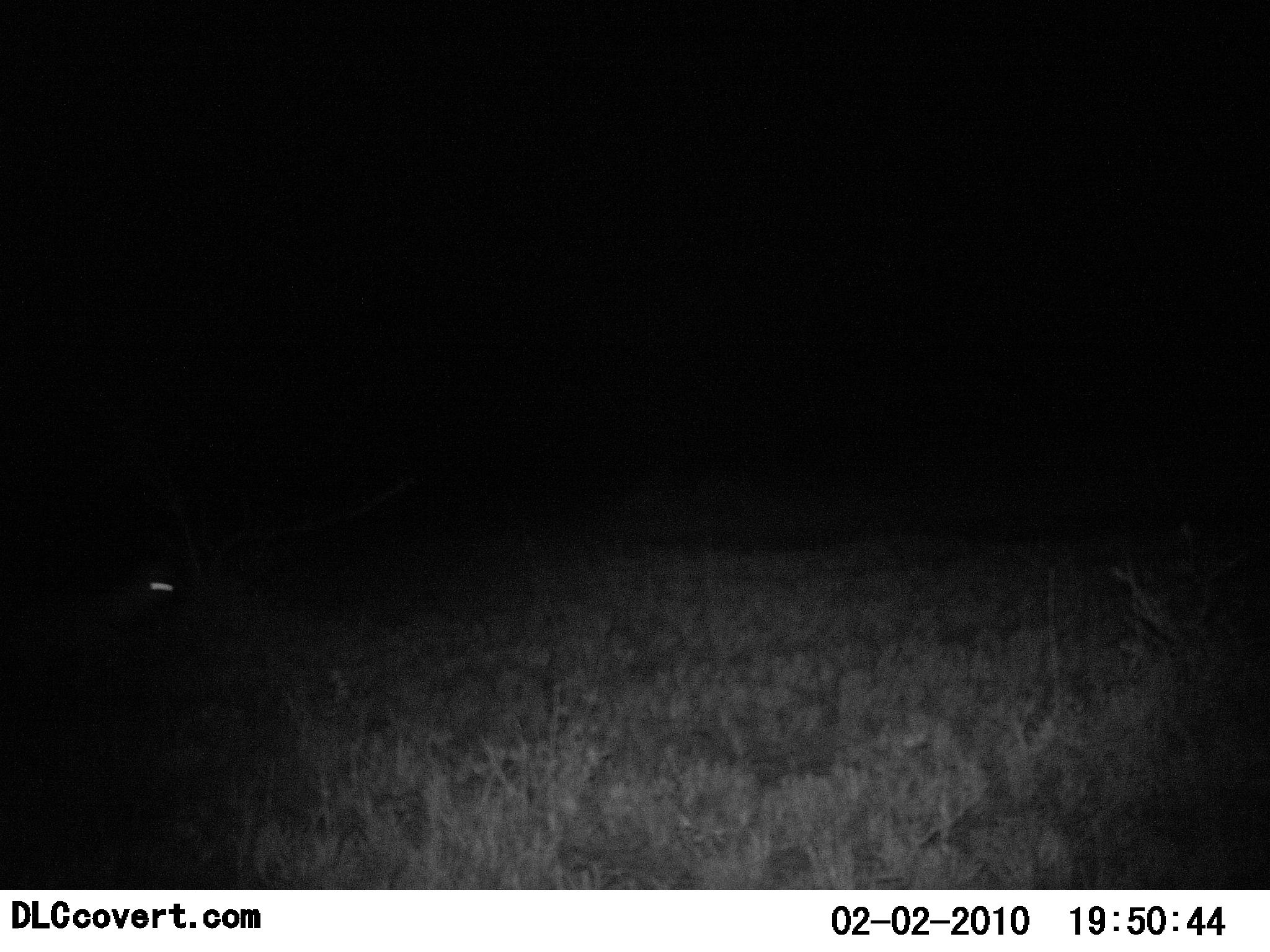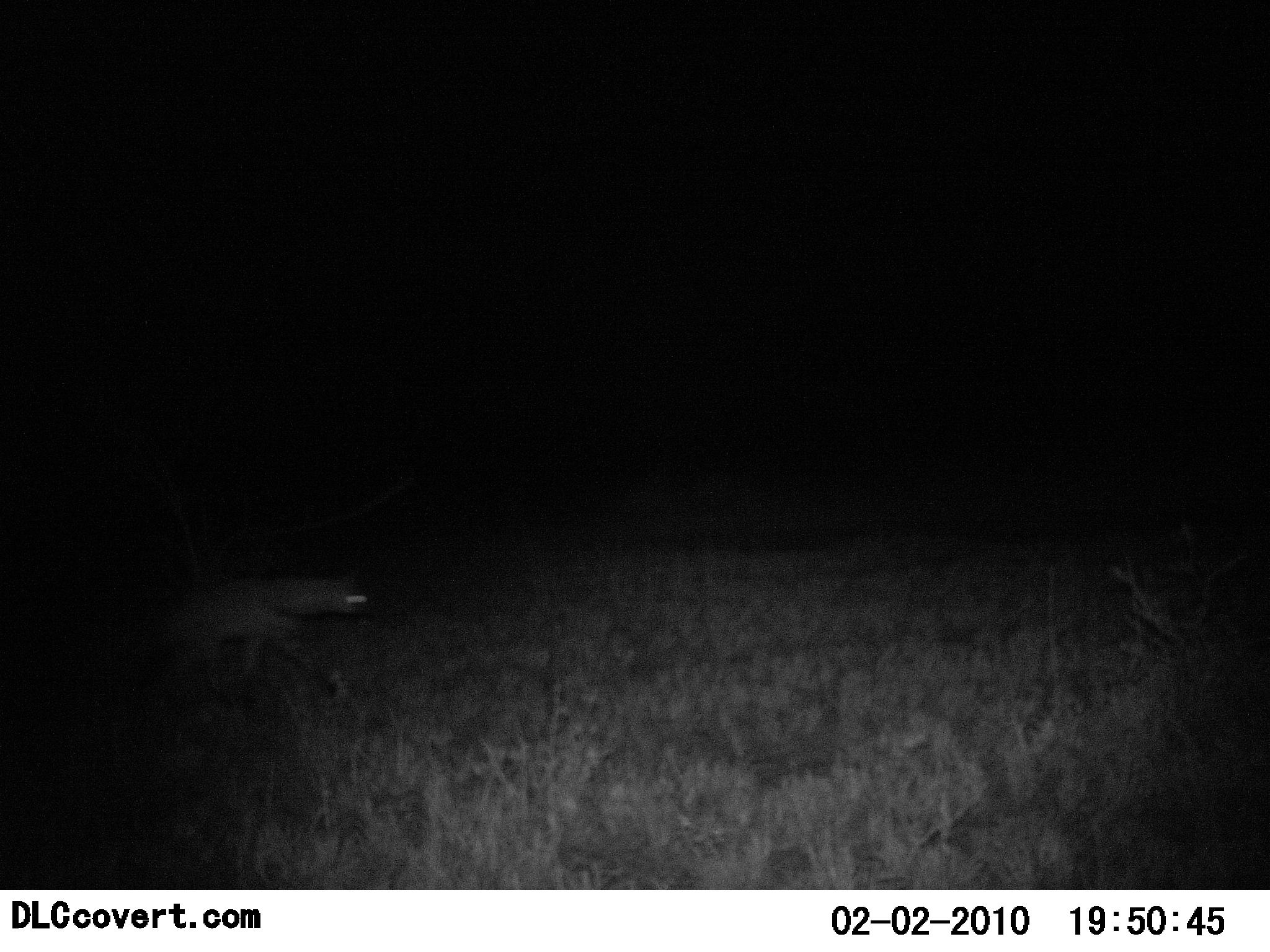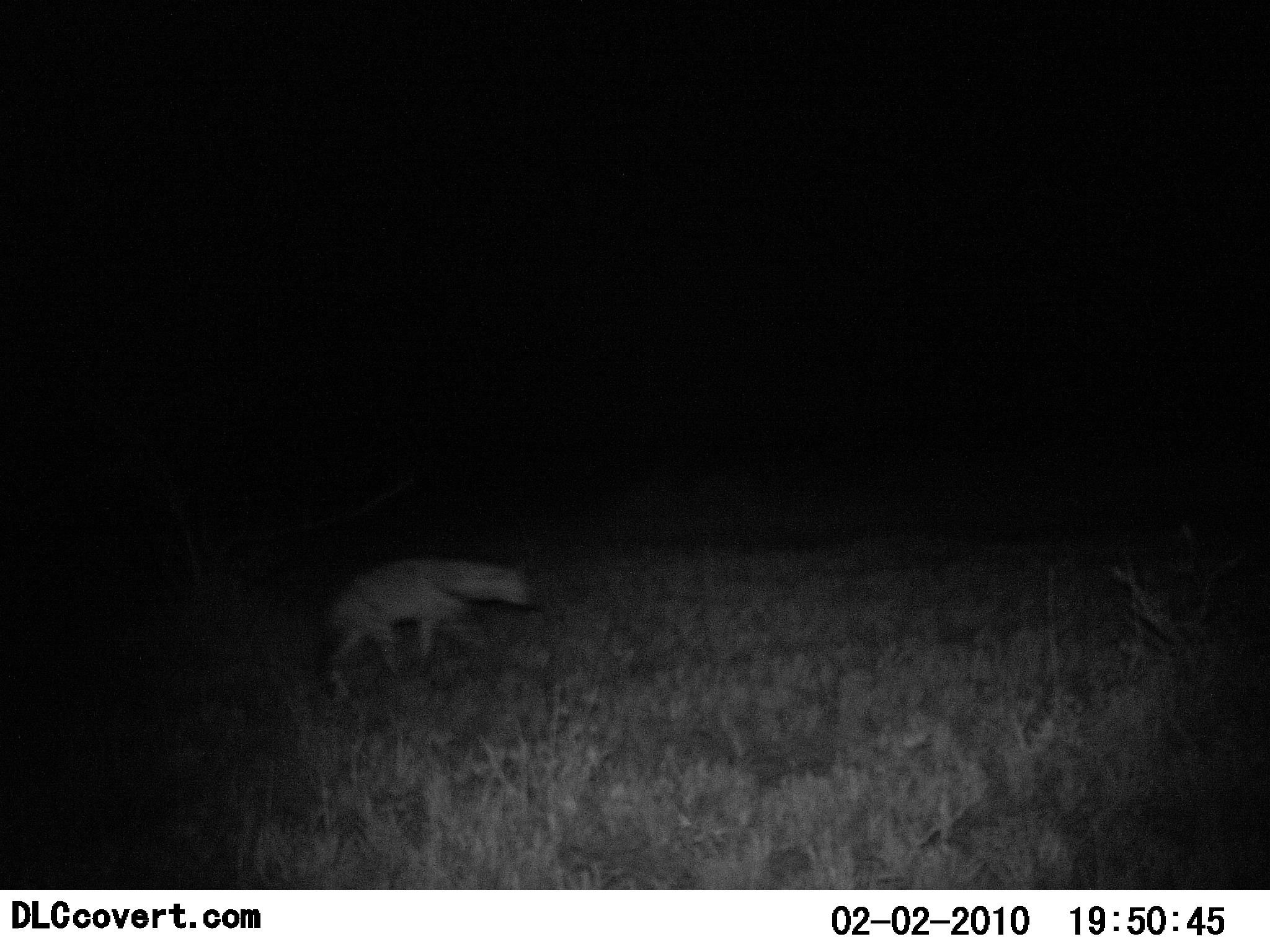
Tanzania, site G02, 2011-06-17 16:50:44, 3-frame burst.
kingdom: Animalia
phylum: Chordata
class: Mammalia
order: Carnivora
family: Hyaenidae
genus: Crocuta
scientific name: Crocuta crocuta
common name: spotted hyena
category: hyenaspotted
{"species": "hyenaspotted (spotted hyena) (Crocuta crocuta)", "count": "1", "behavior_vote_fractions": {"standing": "0%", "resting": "0%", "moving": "100%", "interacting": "0%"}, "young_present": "0%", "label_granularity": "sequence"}